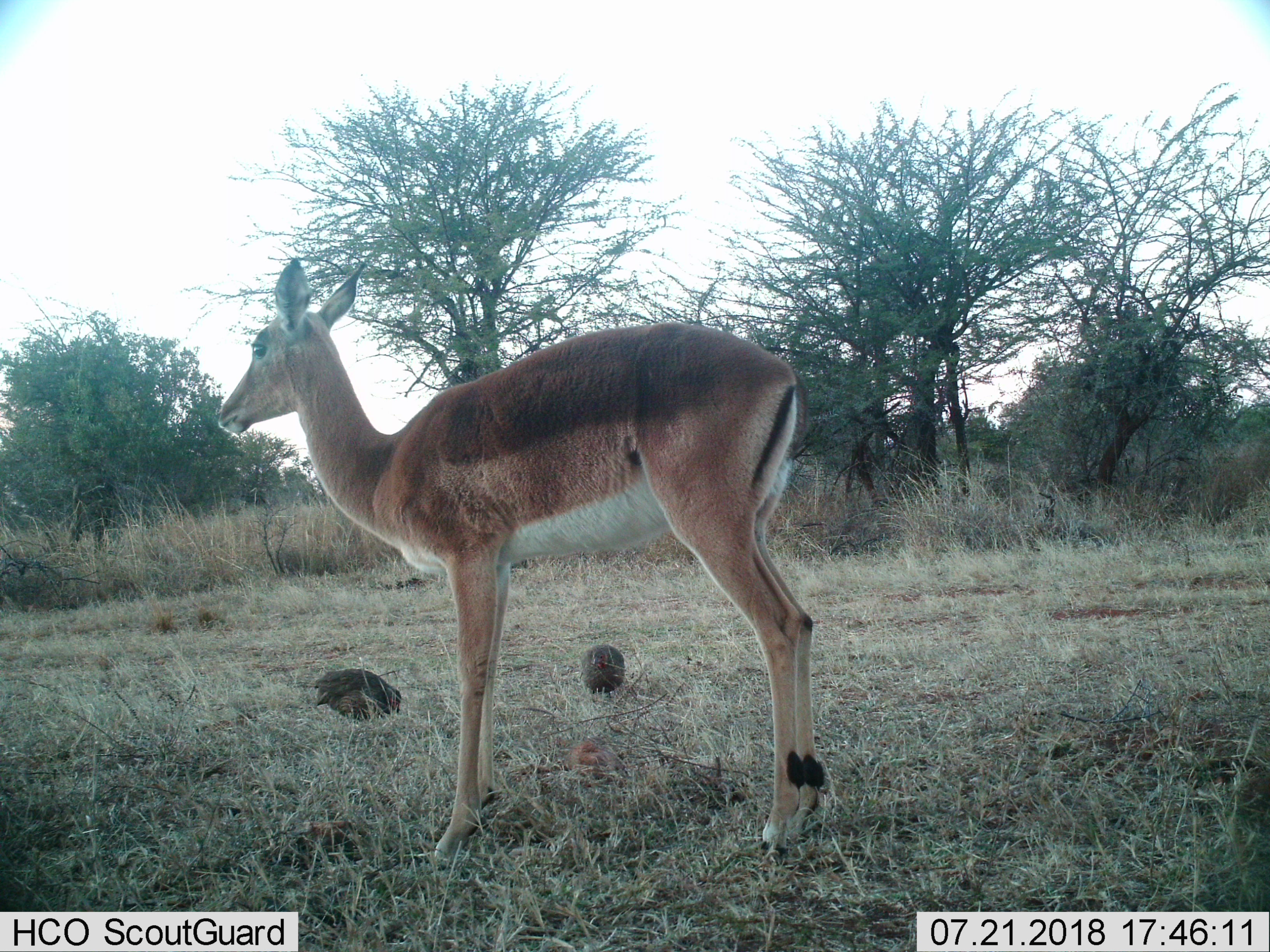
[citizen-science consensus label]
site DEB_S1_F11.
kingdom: Animalia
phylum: Chordata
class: Aves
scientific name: Aves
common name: bird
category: birdother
Birdother (bird) (Aves), count 2. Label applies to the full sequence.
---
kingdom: Animalia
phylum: Chordata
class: Mammalia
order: Artiodactyla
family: Bovidae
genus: Aepyceros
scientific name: Aepyceros melampus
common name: impala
Impala (Aepyceros melampus), count 1. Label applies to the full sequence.